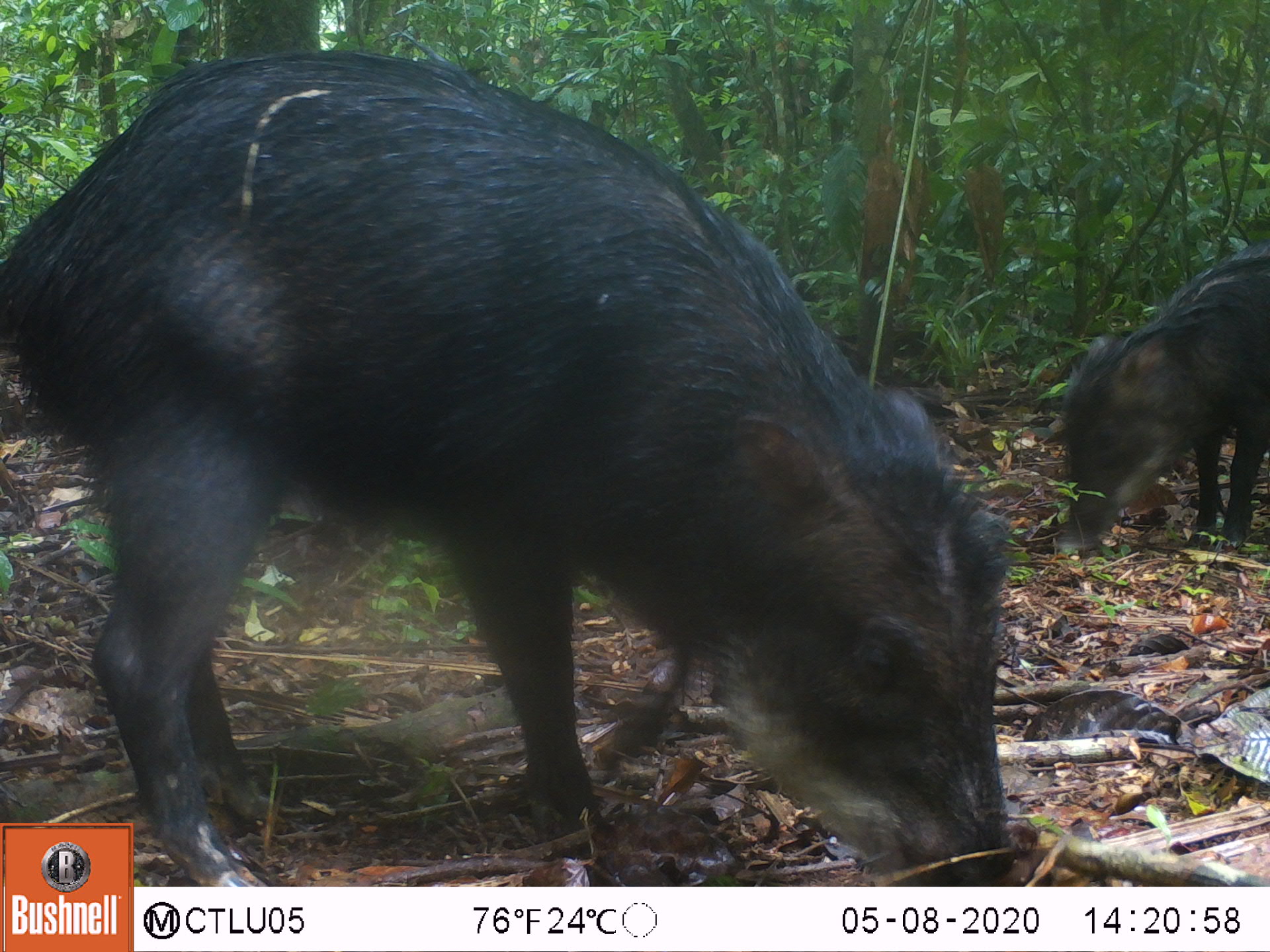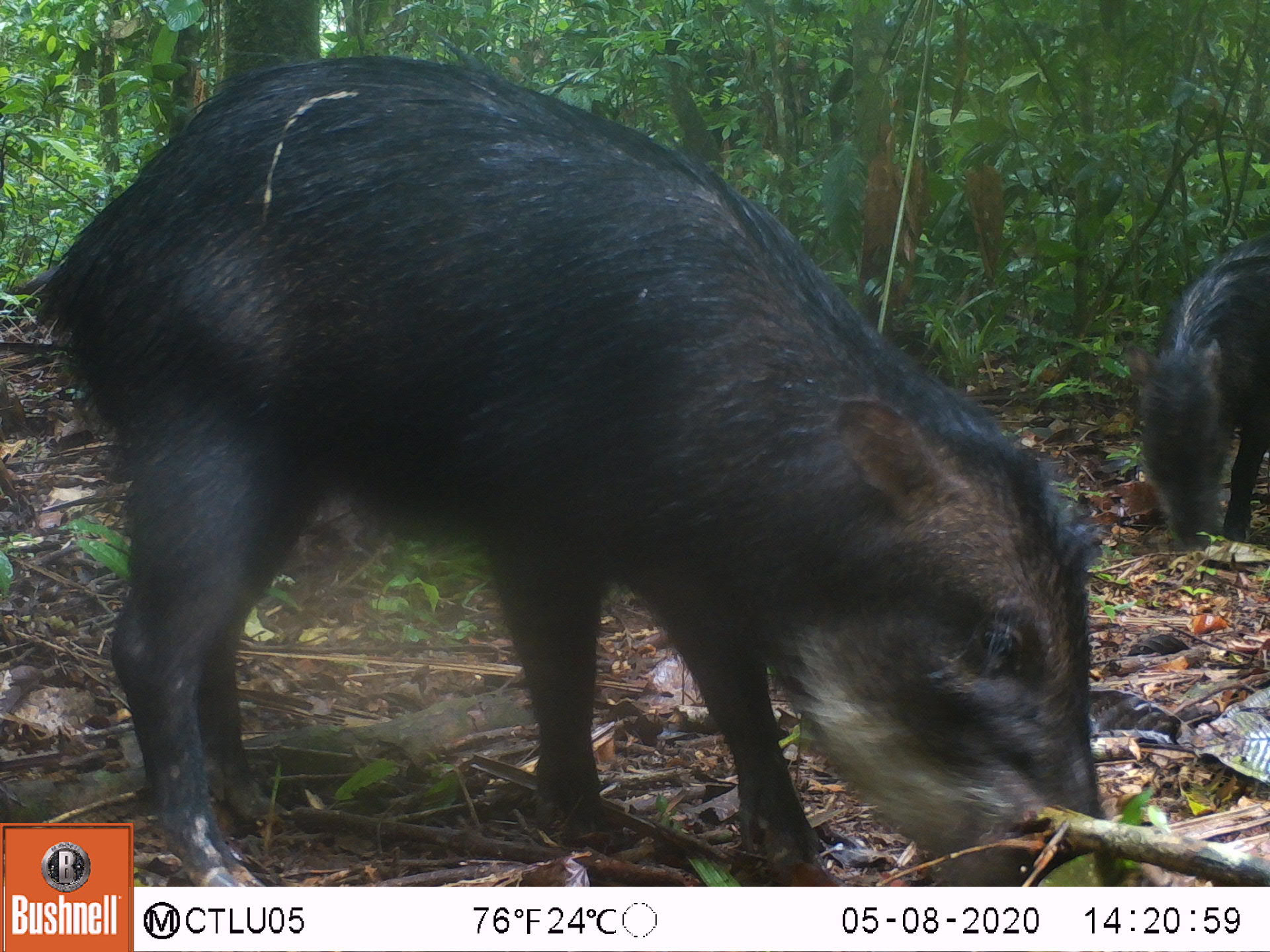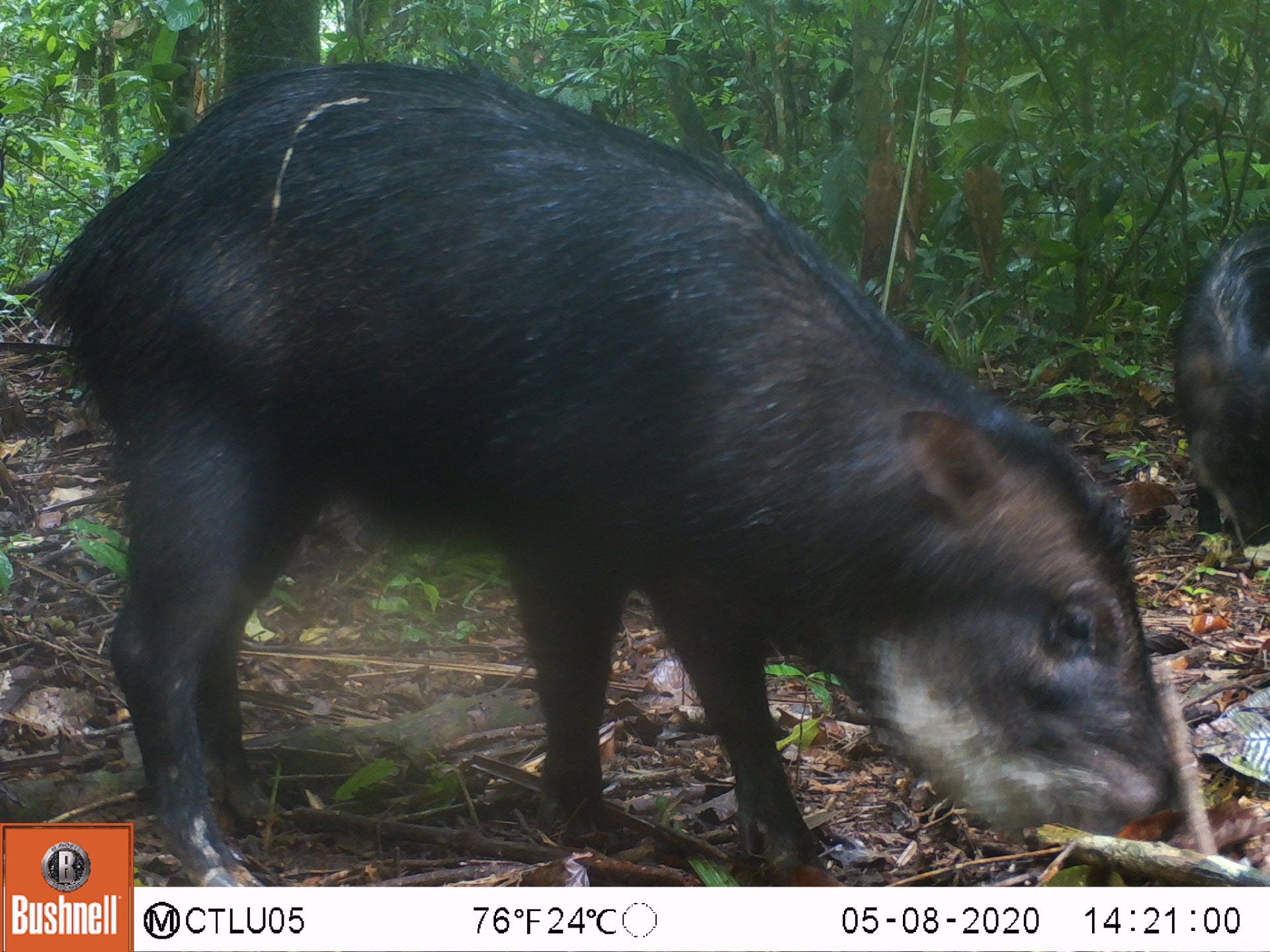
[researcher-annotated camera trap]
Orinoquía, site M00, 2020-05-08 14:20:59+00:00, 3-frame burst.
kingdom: Animalia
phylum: Chordata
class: Mammalia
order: Artiodactyla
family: Tayassuidae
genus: Tayassu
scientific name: Tayassu pecari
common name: white-lipped peccary